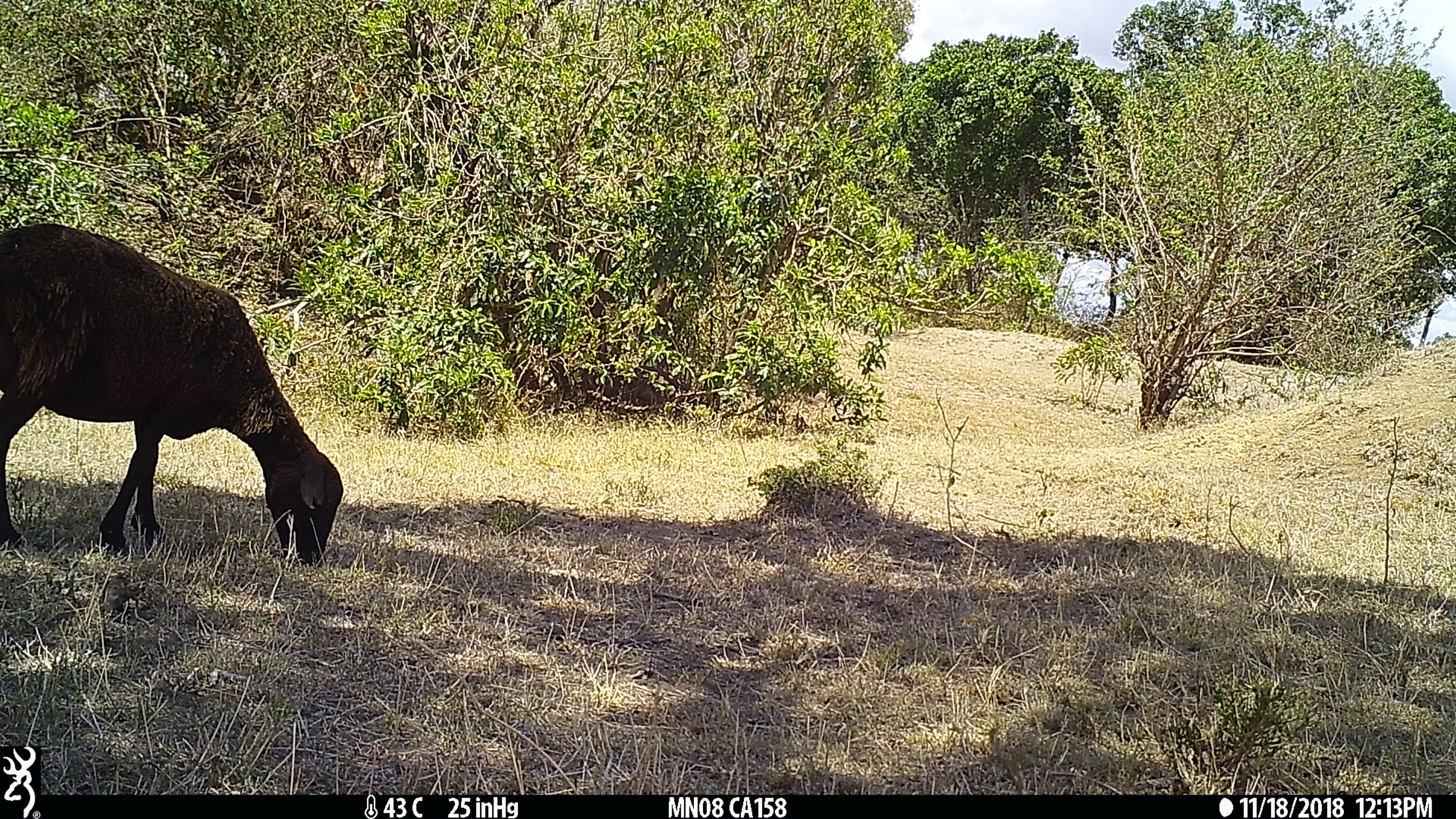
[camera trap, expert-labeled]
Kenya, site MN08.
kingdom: Animalia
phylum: Chordata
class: Mammalia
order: Artiodactyla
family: Bovidae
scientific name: Bovidae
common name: sheep or goat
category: shoat